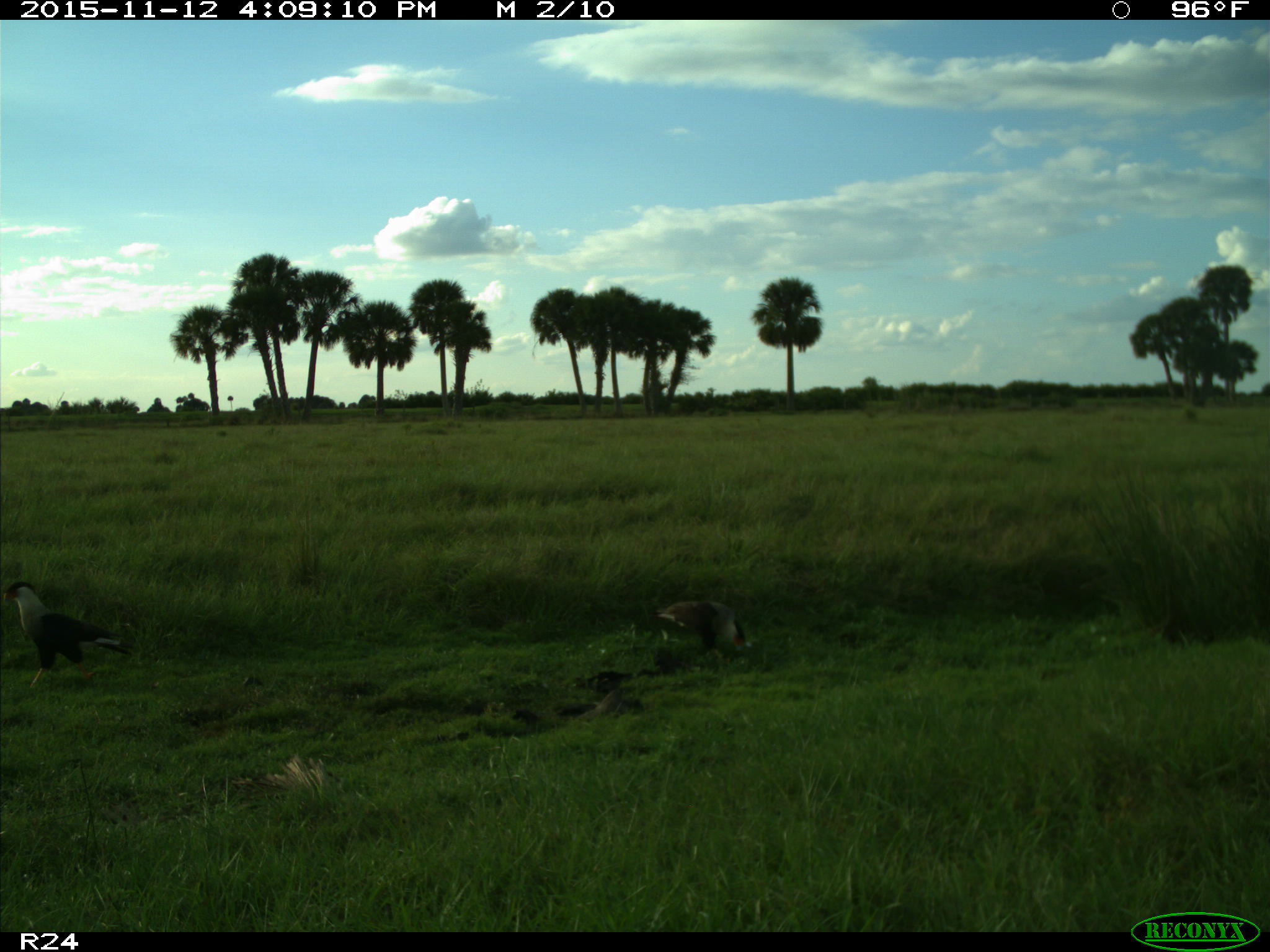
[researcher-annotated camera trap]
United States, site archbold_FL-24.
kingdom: Animalia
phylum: Chordata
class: Aves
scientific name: Aves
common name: birds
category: unidentified bird